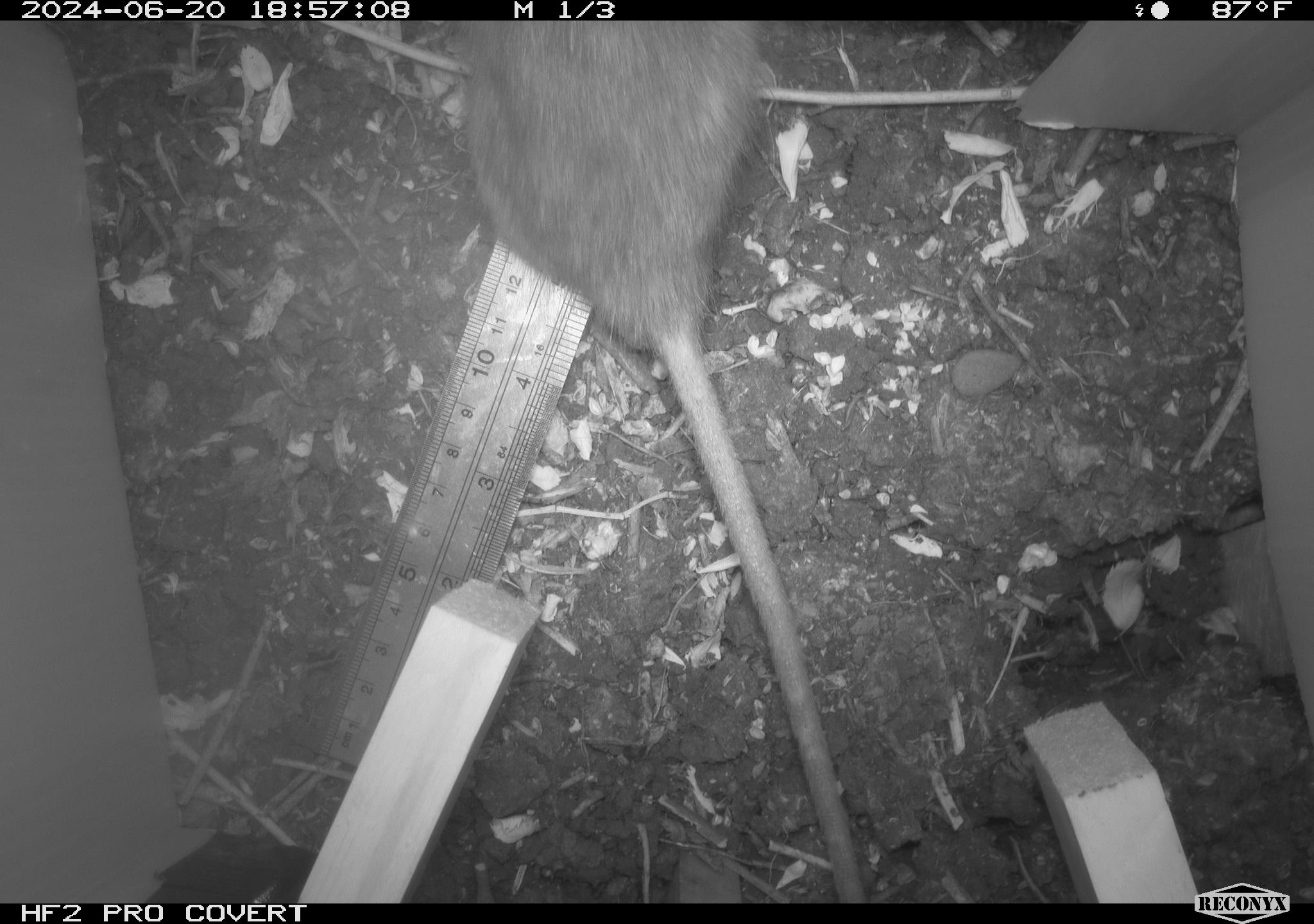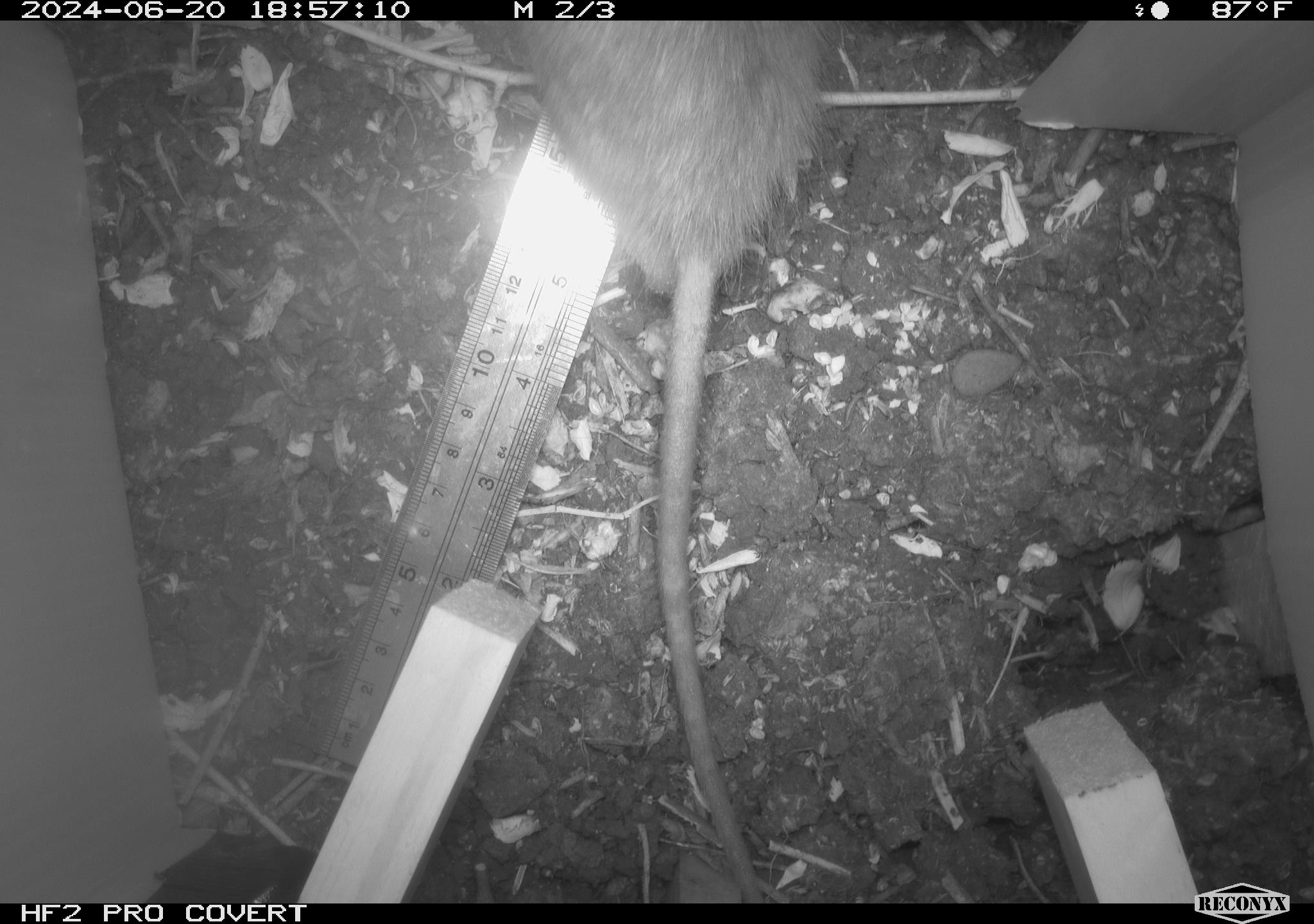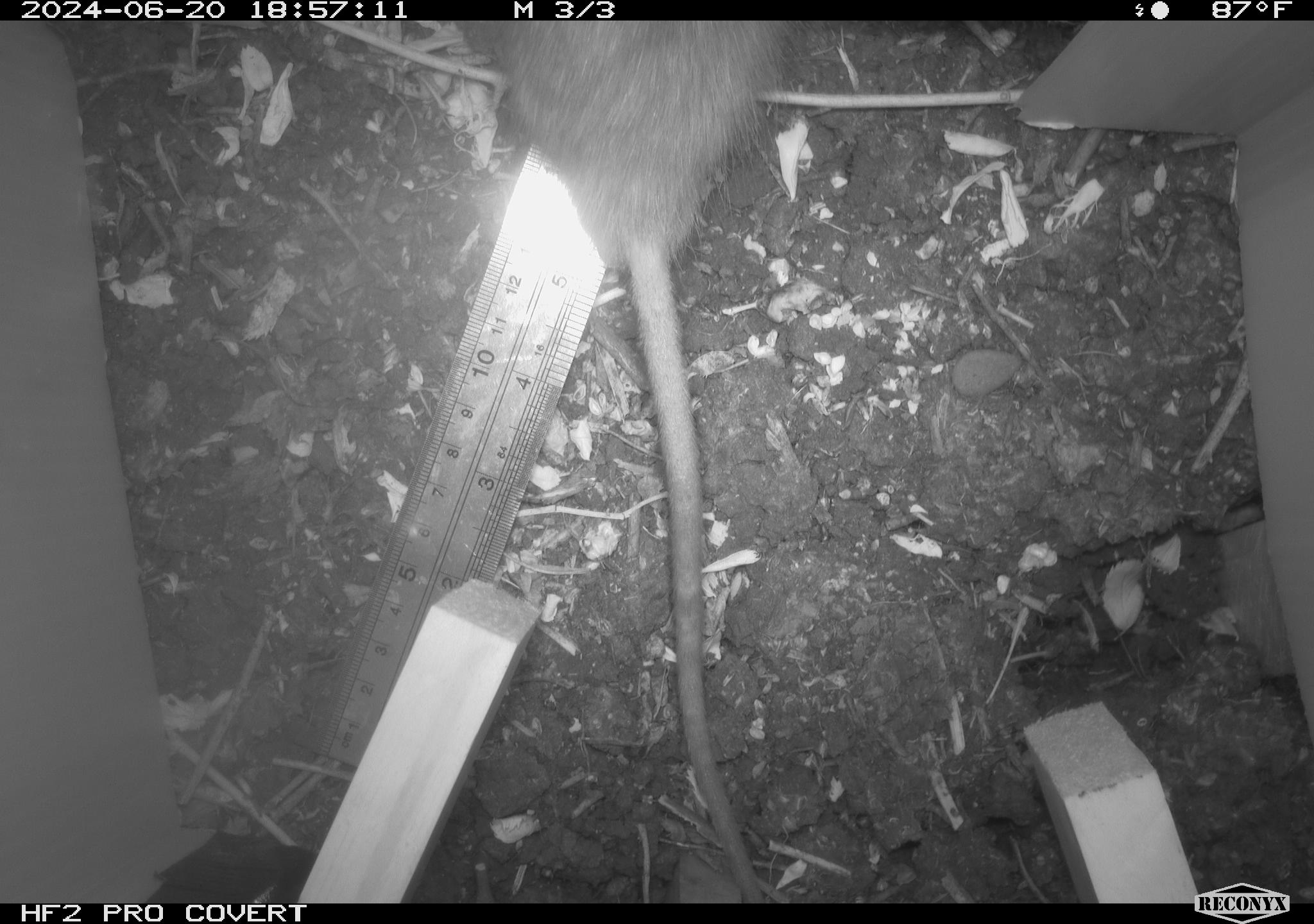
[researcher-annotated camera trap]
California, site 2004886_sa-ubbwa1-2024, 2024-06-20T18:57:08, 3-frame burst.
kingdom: Animalia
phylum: Chordata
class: Mammalia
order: Rodentia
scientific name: Rodentia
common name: woodrat or rat or mouse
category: woodrat or rat or mouse species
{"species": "woodrat or rat or mouse species (woodrat or rat or mouse) (Rodentia)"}